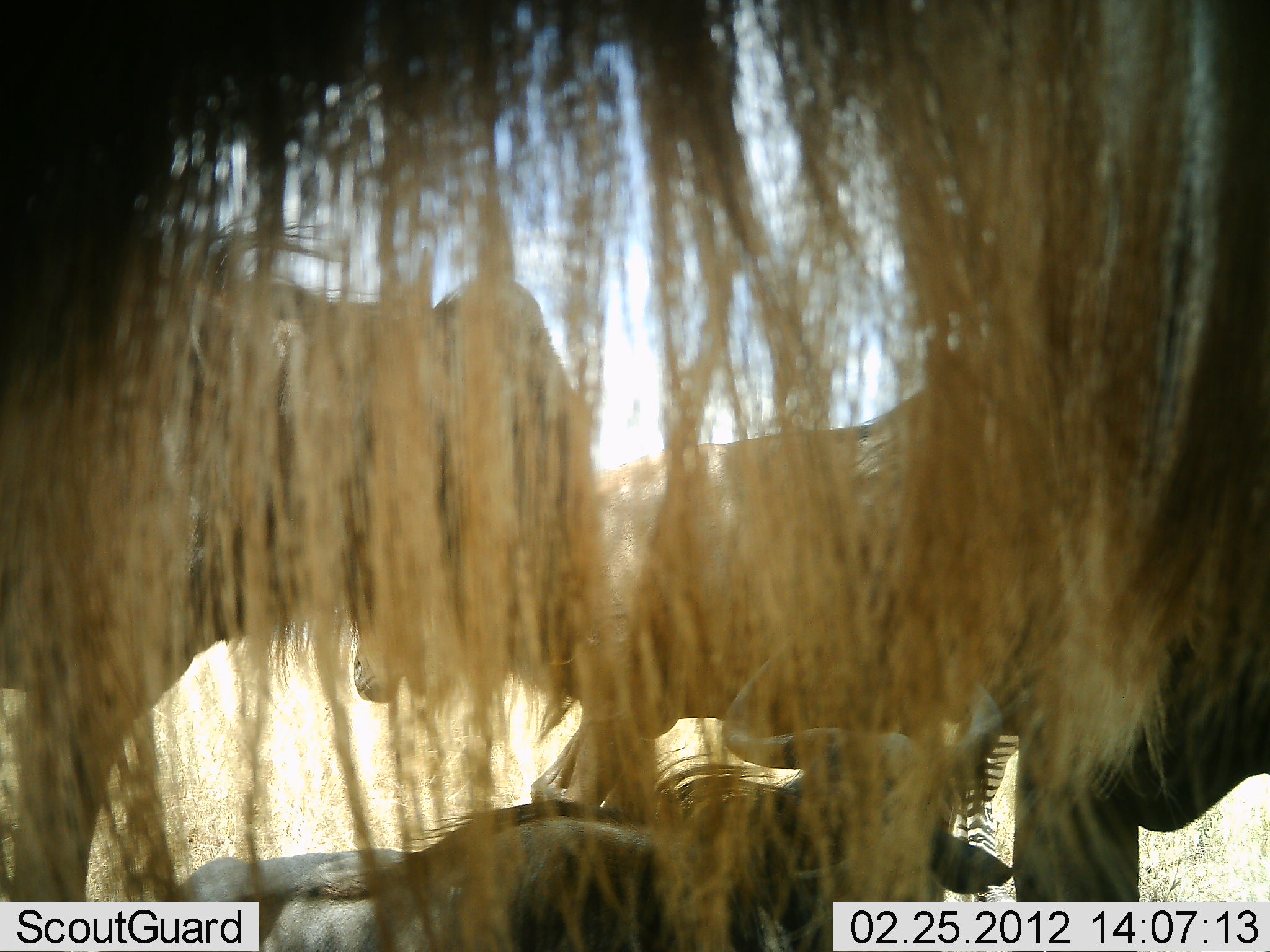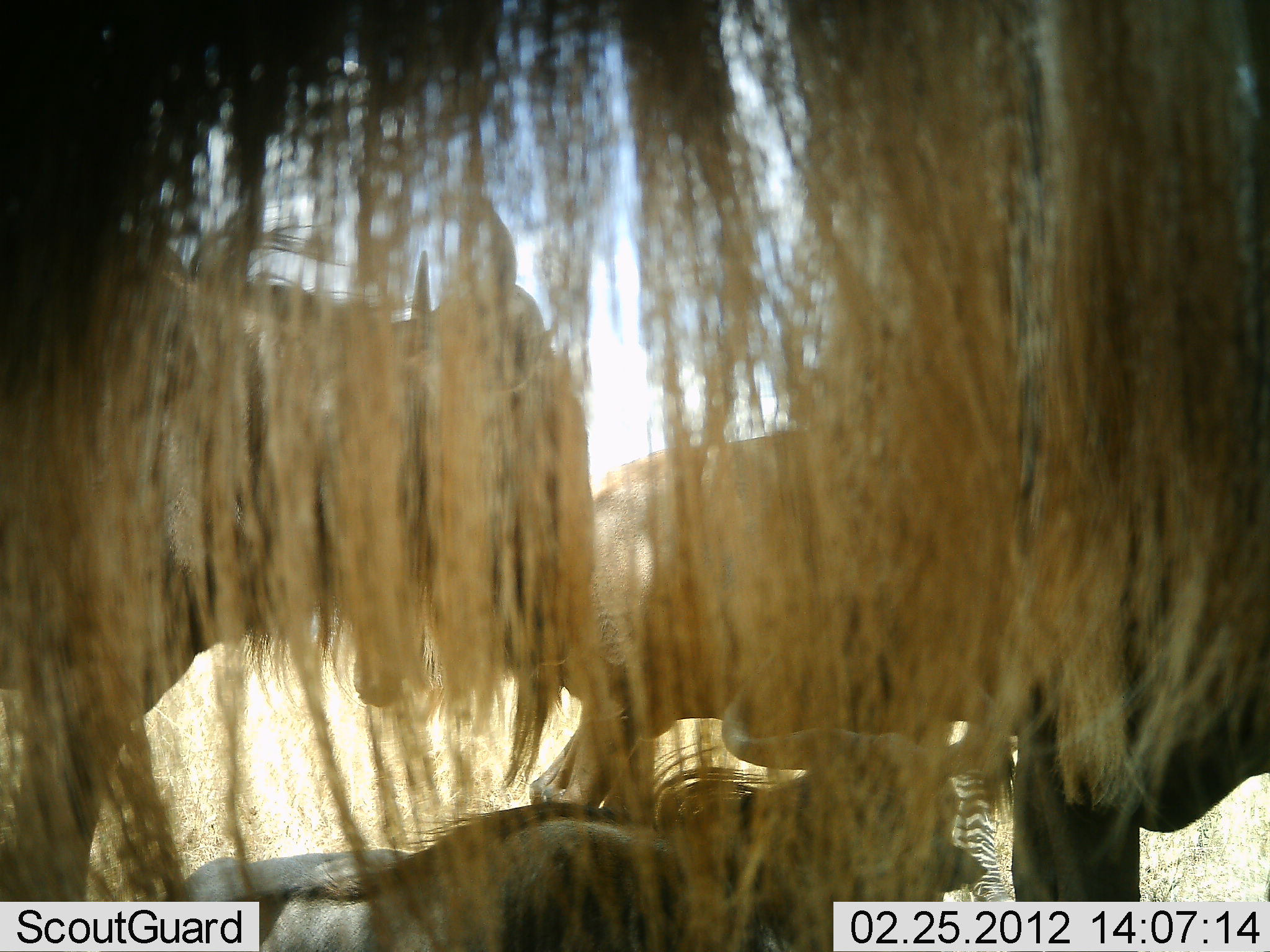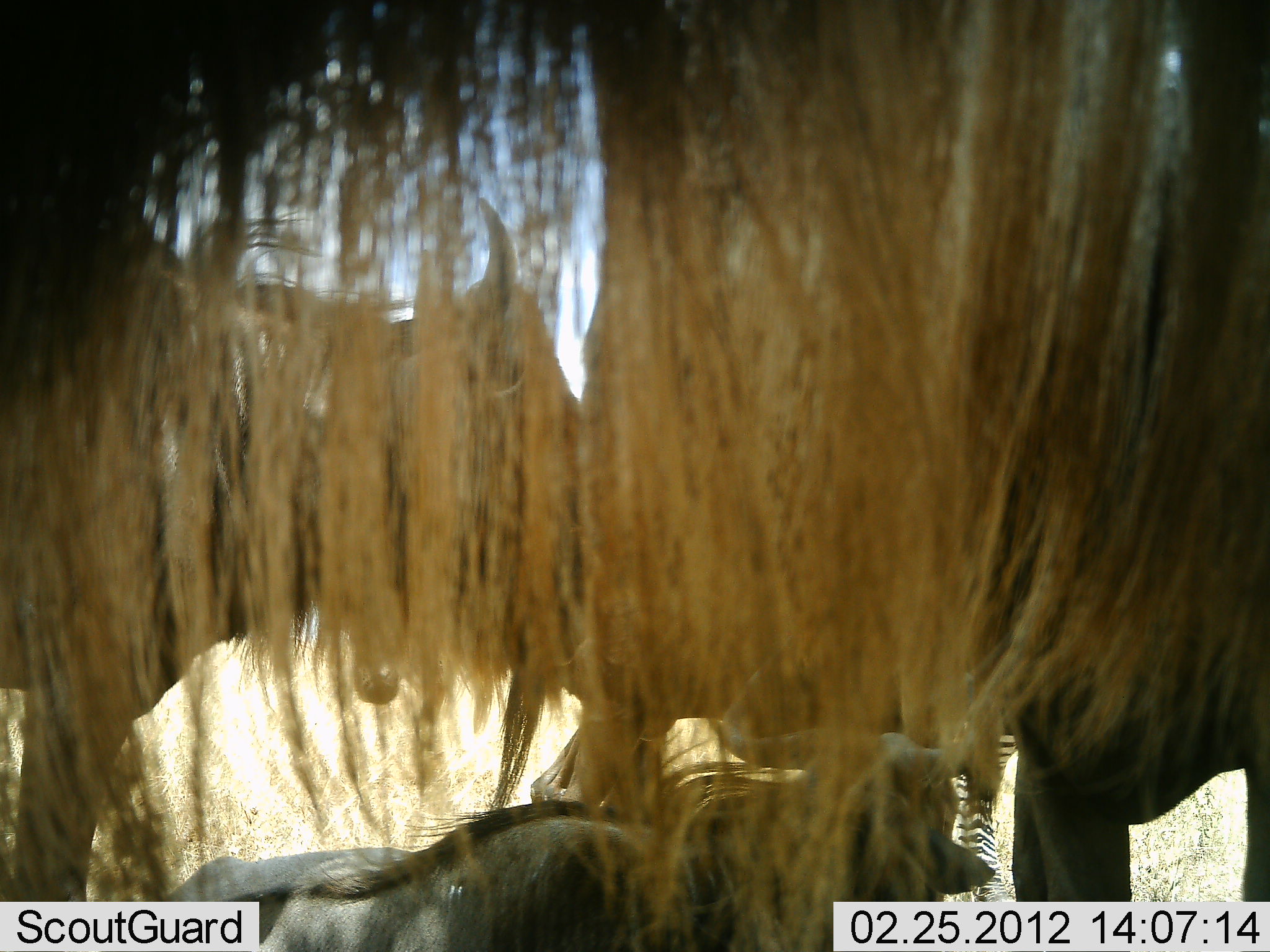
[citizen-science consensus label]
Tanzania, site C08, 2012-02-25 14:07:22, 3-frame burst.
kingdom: Animalia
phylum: Chordata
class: Mammalia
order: Artiodactyla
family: Bovidae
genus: Connochaetes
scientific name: Connochaetes taurinus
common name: blue wildebeest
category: wildebeest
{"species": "wildebeest (blue wildebeest) (Connochaetes taurinus)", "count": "4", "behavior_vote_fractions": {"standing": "88%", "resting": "84%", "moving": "0%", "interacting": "0%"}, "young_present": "8%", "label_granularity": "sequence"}